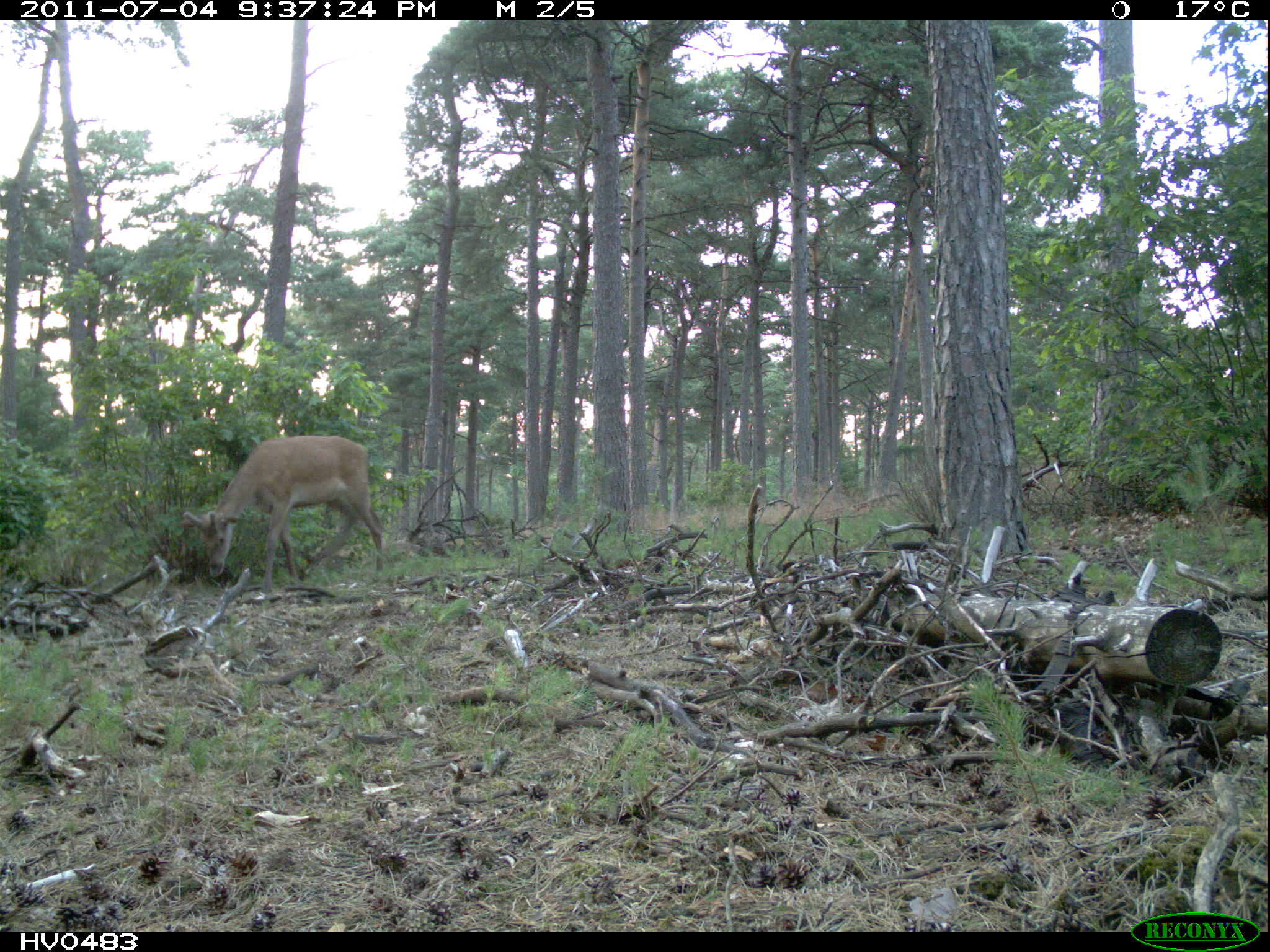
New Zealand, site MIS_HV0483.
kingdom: Animalia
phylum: Chordata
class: Mammalia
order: Artiodactyla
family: Cervidae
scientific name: Cervidae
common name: deer